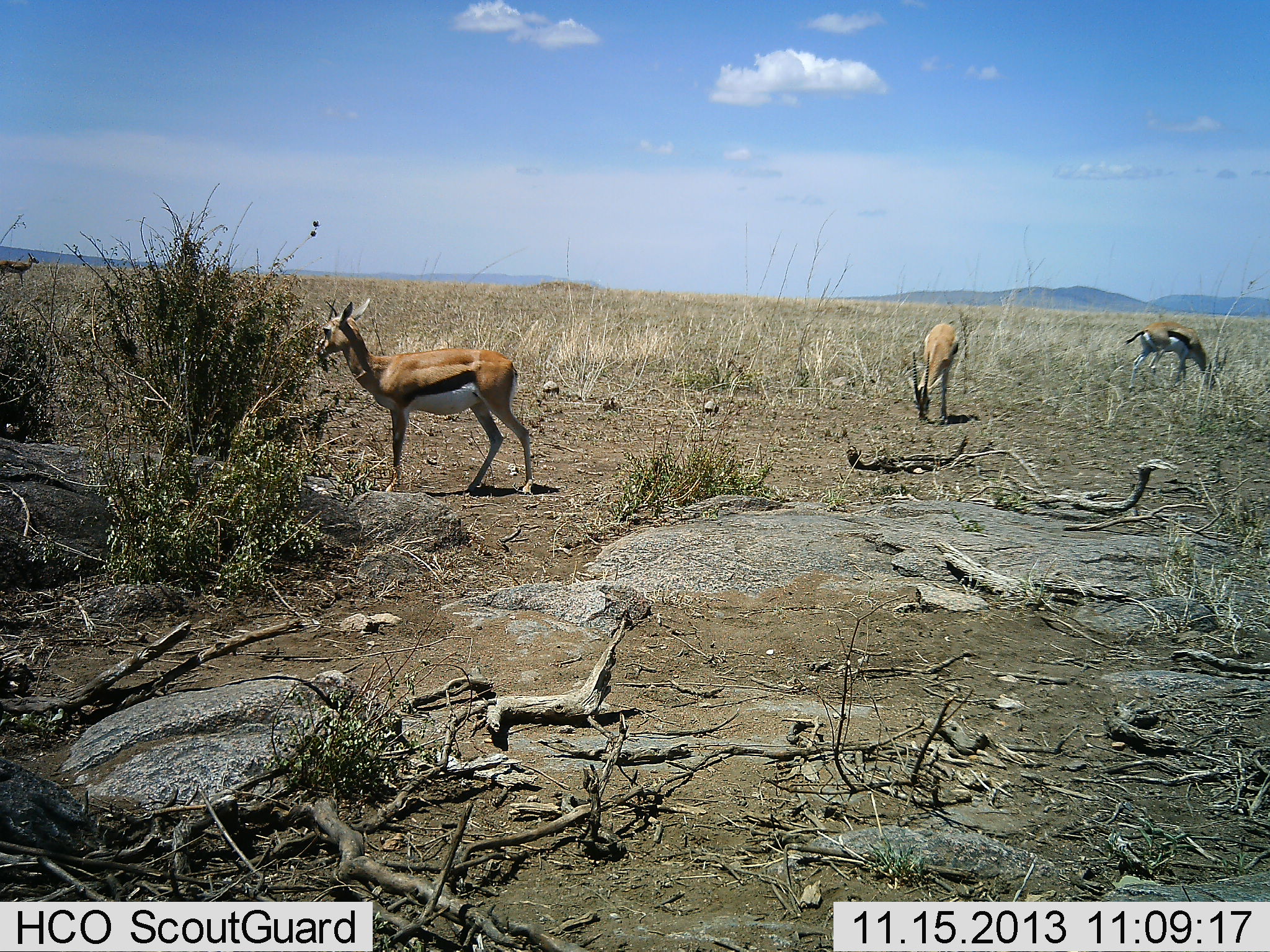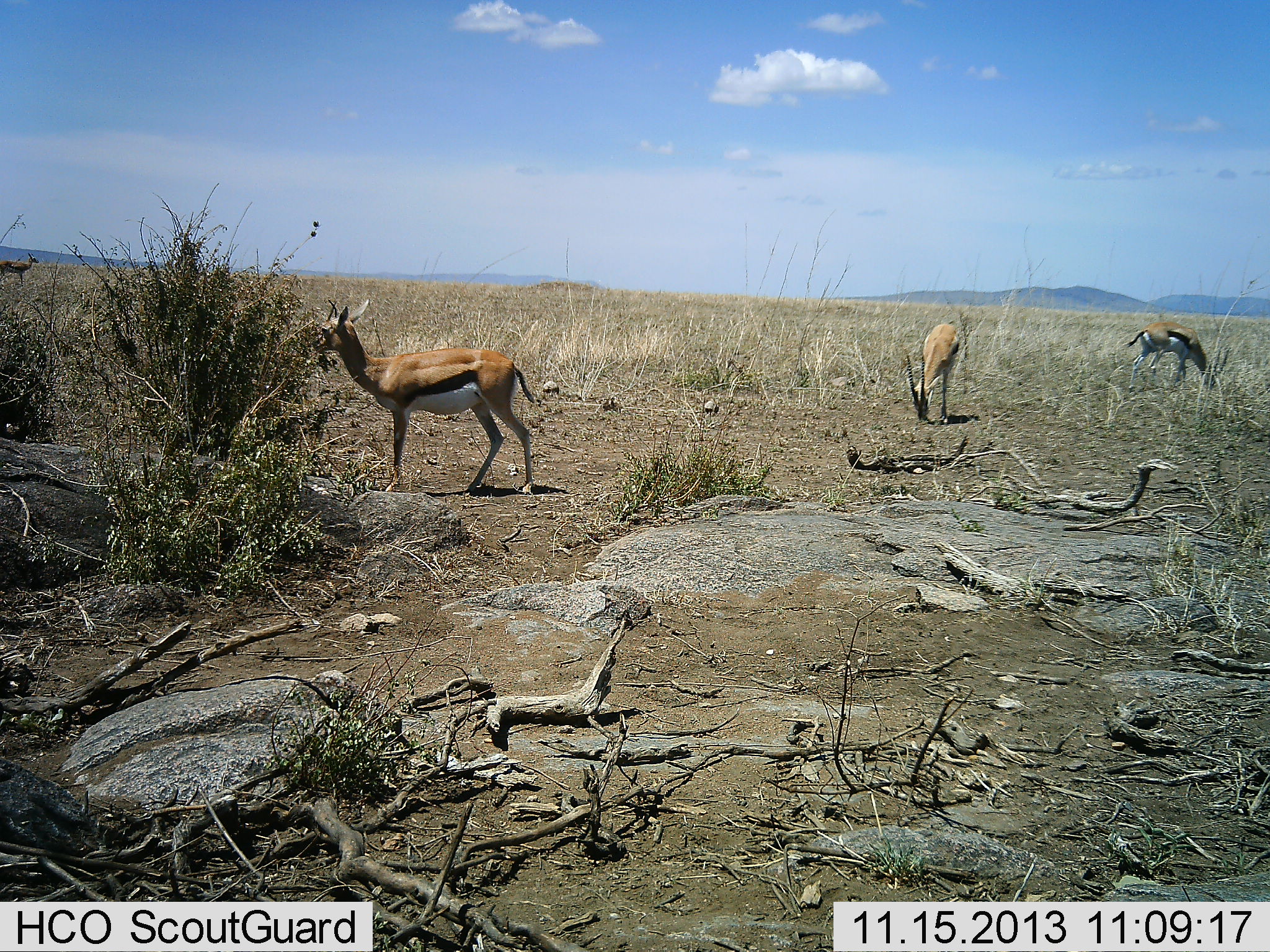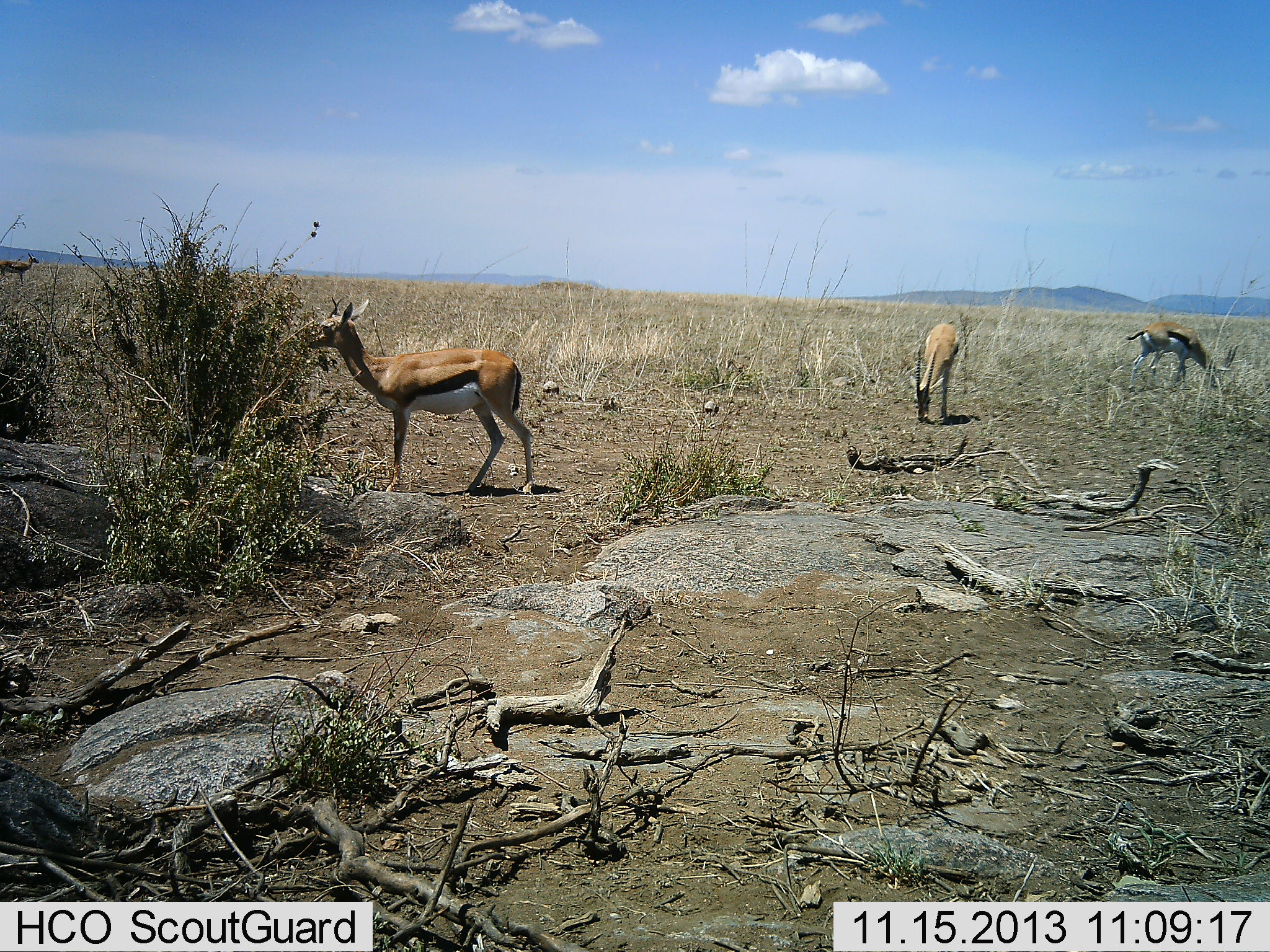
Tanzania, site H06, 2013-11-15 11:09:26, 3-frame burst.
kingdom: Animalia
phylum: Chordata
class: Mammalia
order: Artiodactyla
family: Bovidae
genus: Eudorcas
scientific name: Eudorcas thomsonii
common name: thomson's gazelle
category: gazellethomsons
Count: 4.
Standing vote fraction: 70%.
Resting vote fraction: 0%.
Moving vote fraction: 10%.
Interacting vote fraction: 0%.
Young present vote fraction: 0%.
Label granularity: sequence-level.